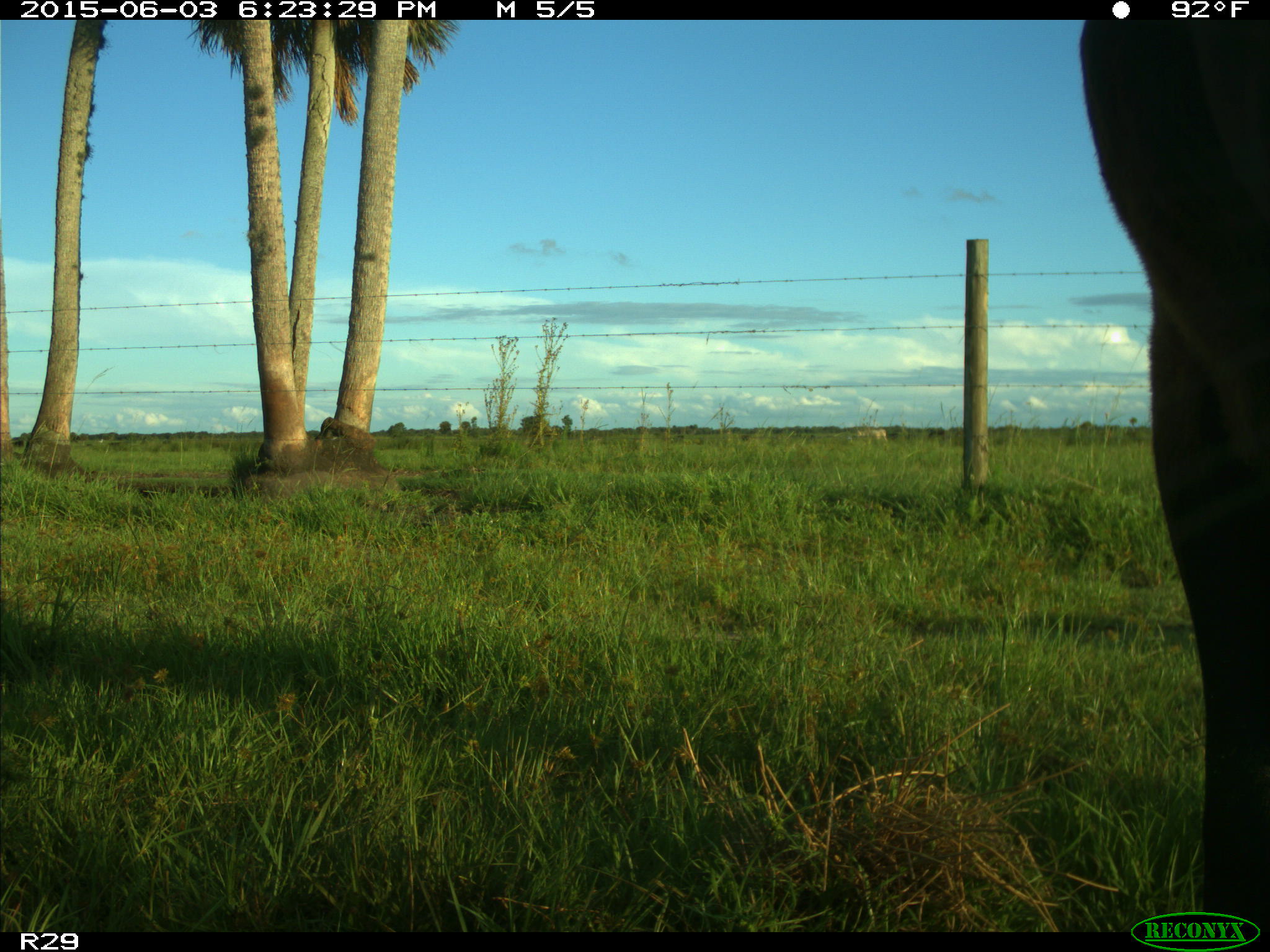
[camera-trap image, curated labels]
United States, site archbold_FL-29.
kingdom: Animalia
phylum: Chordata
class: Mammalia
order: Artiodactyla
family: Bovidae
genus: Bos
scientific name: Bos taurus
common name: domestic cow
Bos taurus (domestic cow).